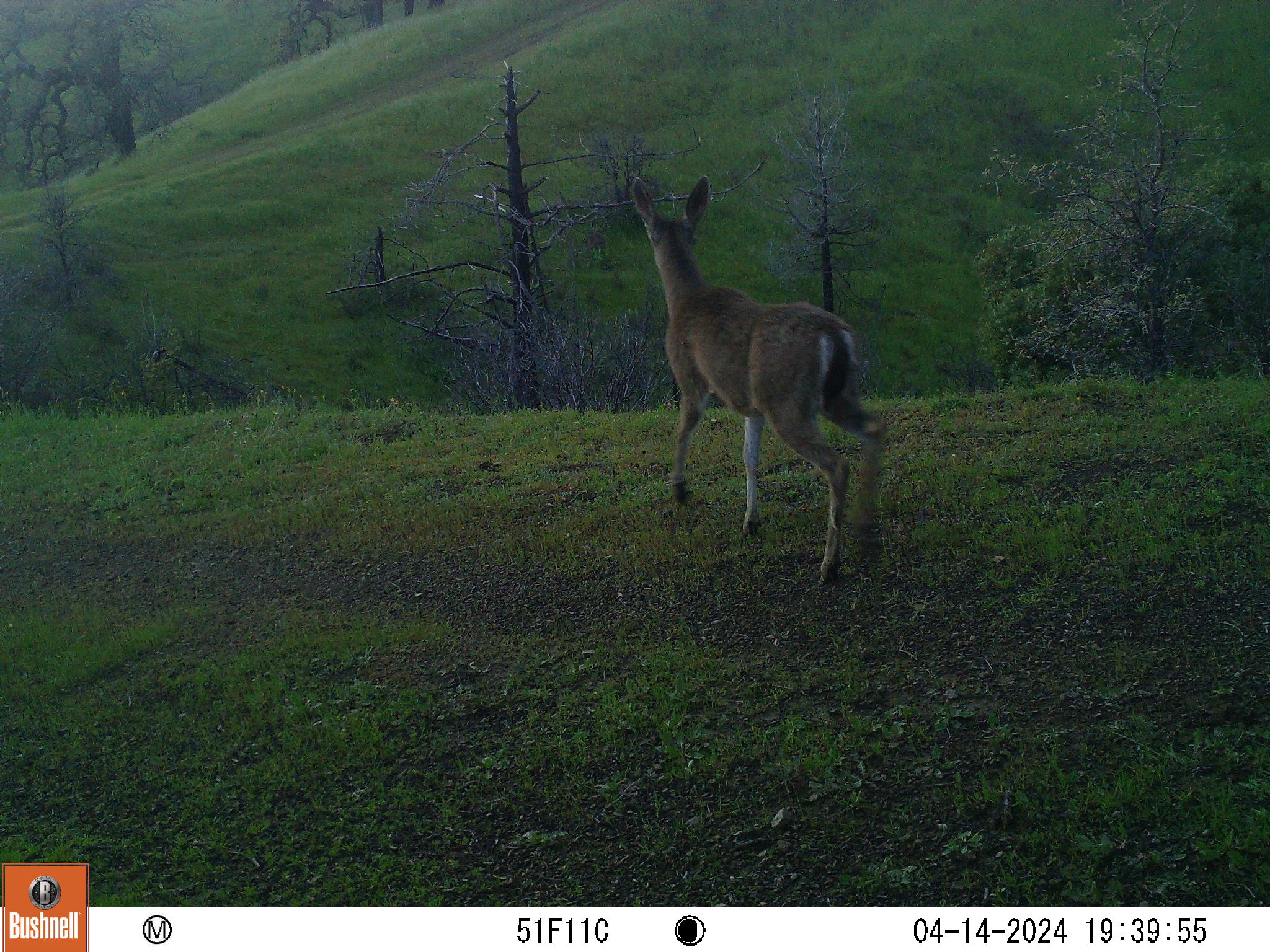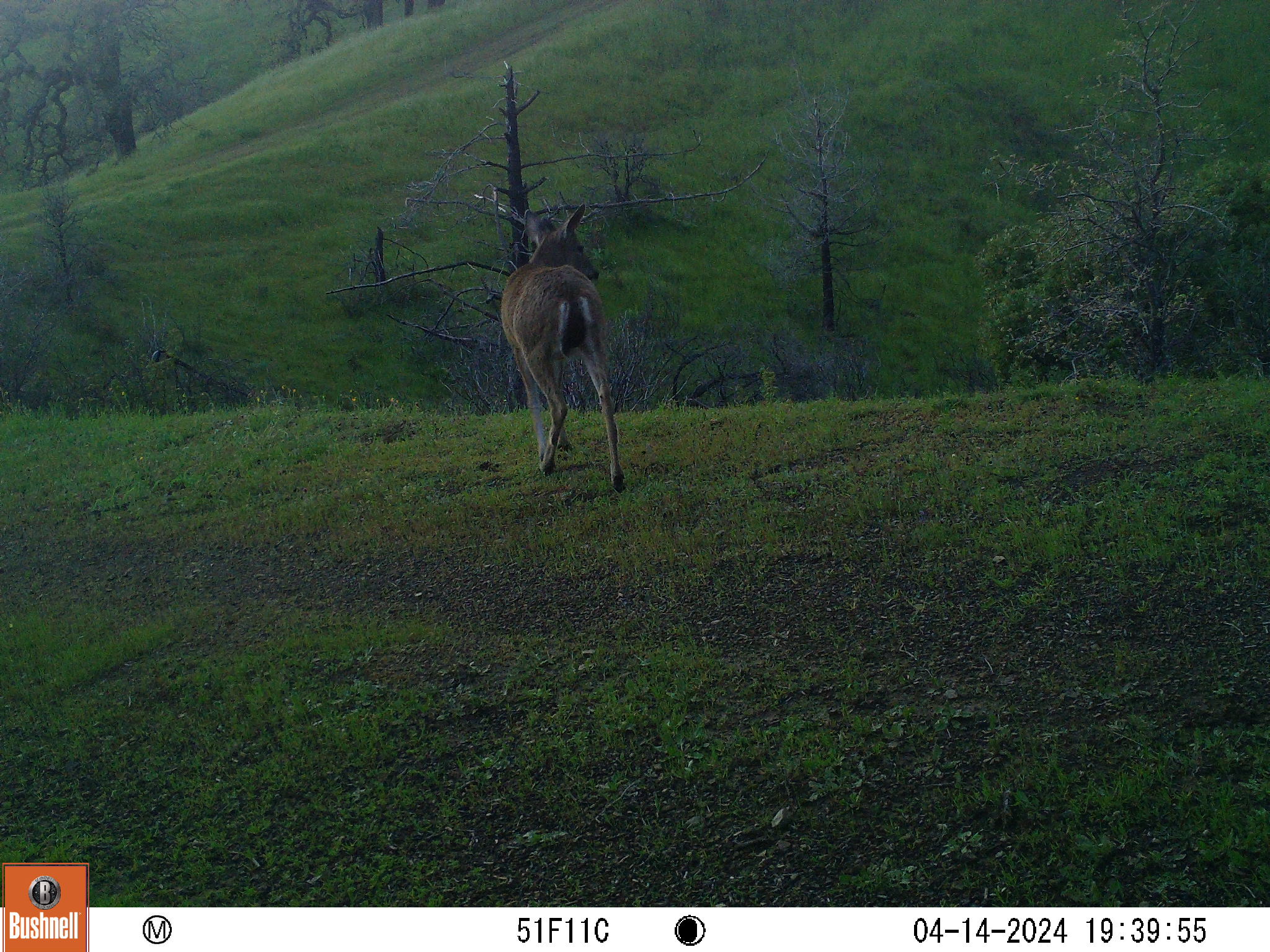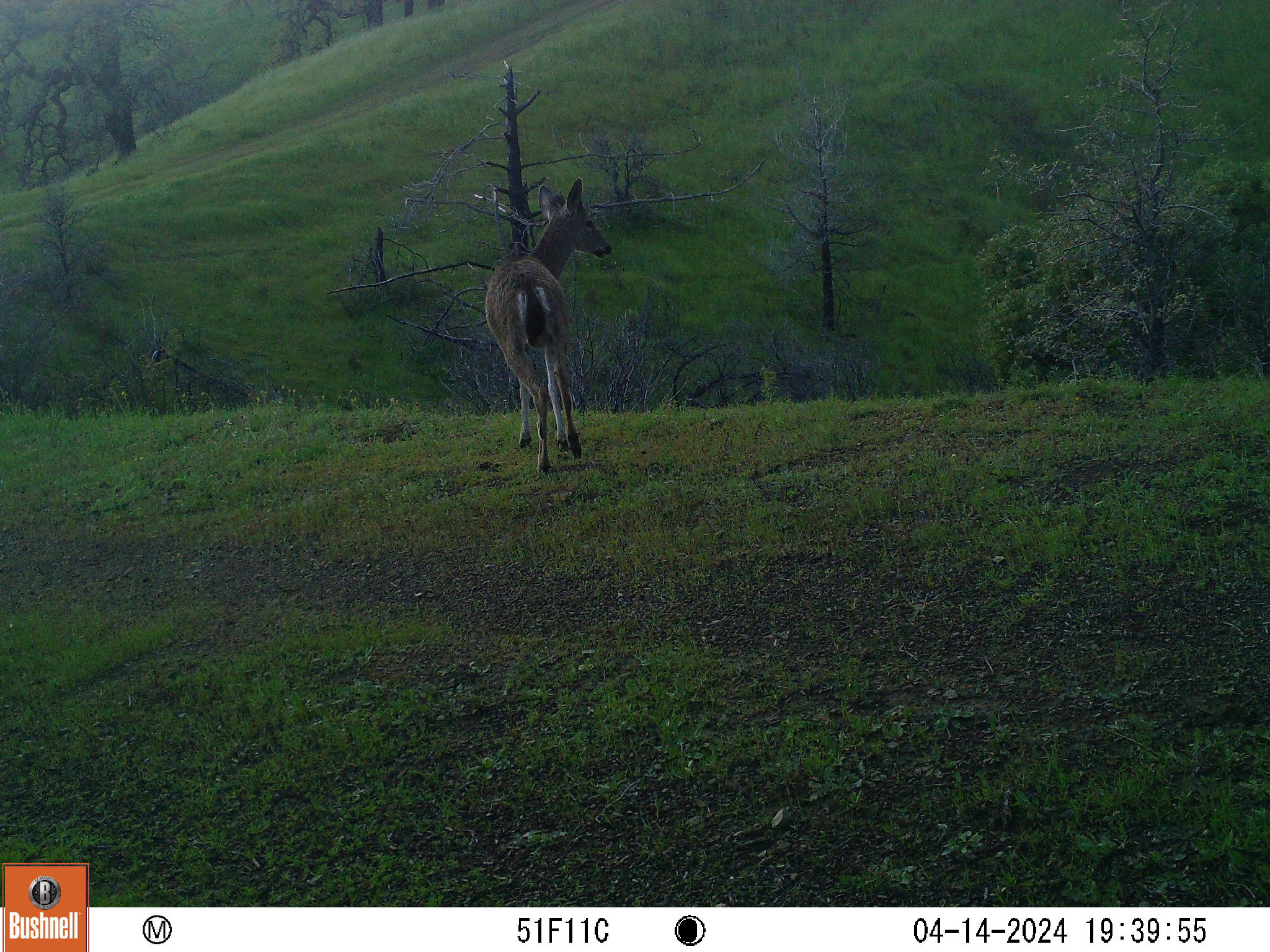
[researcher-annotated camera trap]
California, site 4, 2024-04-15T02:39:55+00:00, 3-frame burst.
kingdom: Animalia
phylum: Chordata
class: Mammalia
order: Artiodactyla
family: Cervidae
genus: Odocoileus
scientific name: Odocoileus hemionus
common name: mule deer